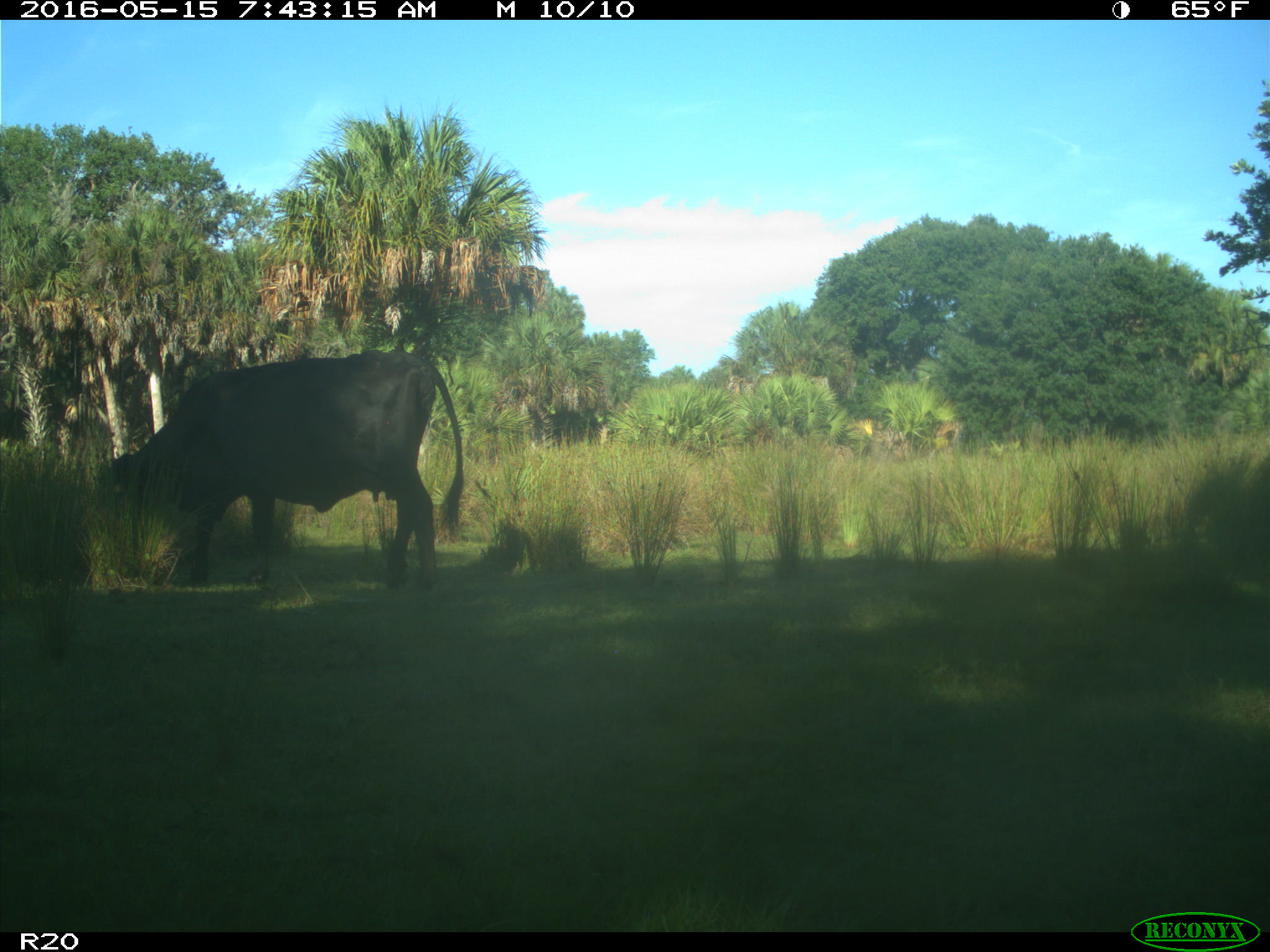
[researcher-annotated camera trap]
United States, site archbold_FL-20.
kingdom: Animalia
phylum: Chordata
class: Mammalia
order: Artiodactyla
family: Bovidae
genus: Bos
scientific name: Bos taurus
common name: domestic cow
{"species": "Bos taurus (domestic cow)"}